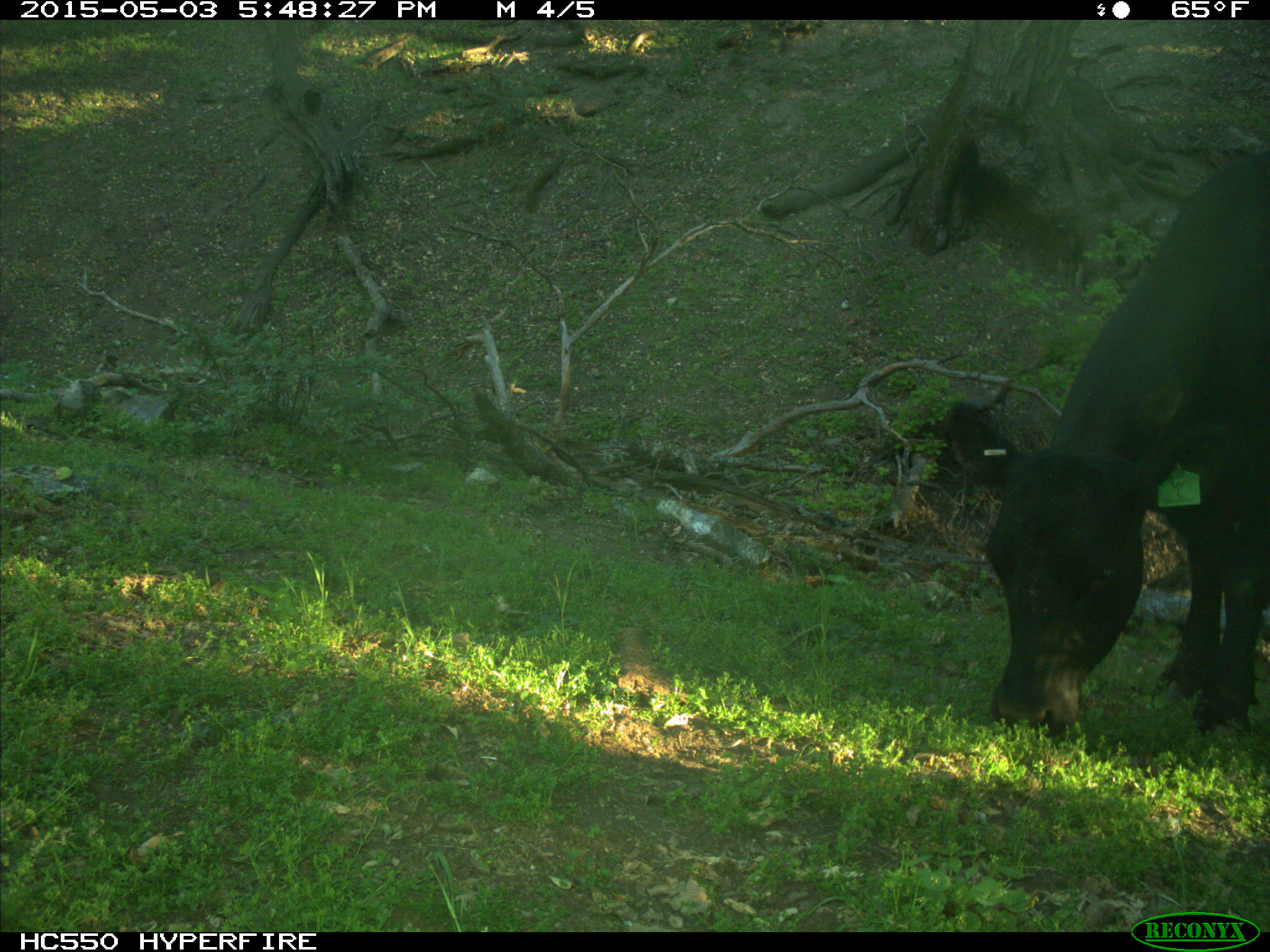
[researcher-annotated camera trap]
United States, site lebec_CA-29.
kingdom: Animalia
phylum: Chordata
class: Mammalia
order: Artiodactyla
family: Bovidae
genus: Bos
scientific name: Bos taurus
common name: domestic cow